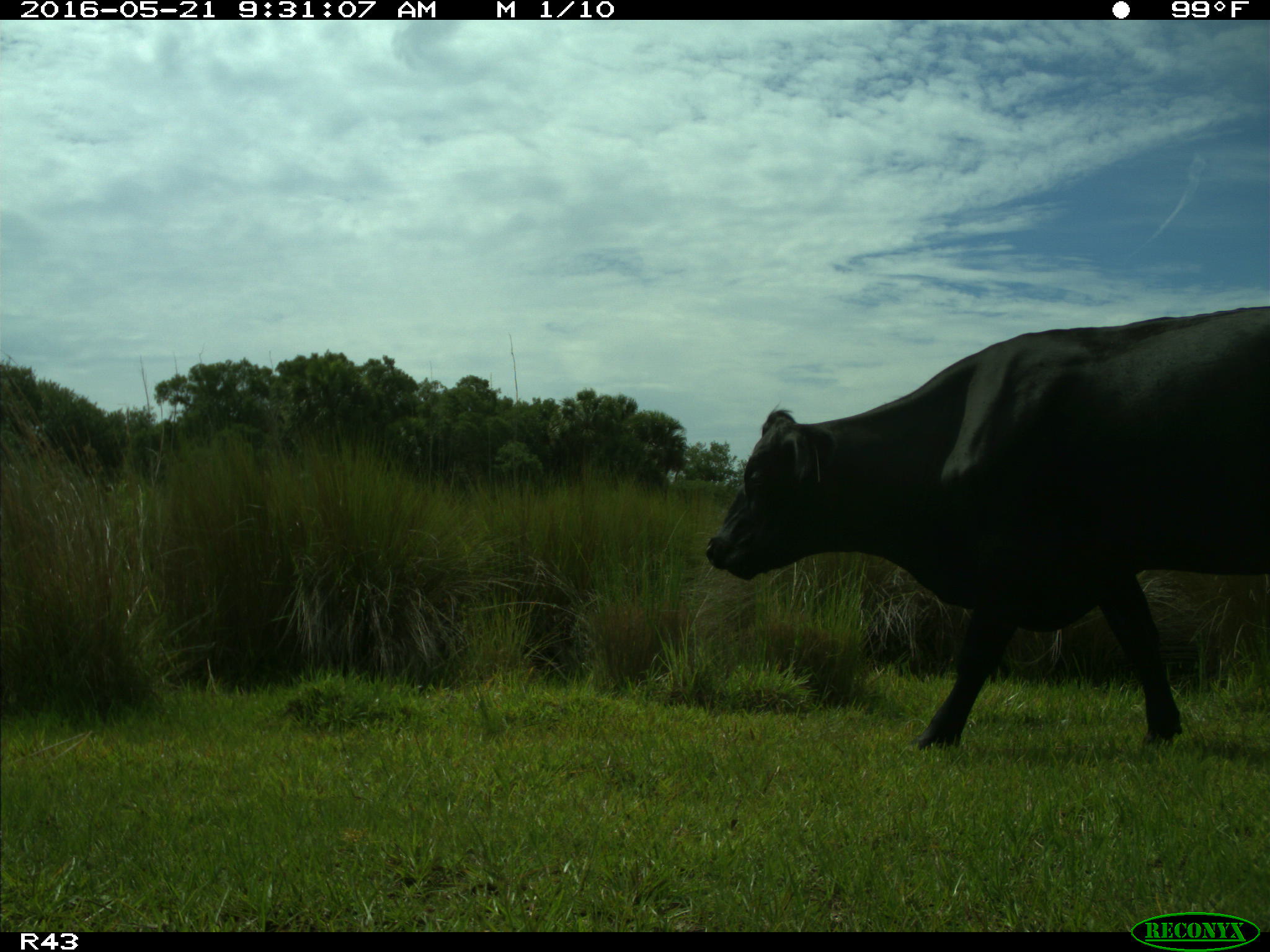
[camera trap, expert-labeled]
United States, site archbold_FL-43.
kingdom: Animalia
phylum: Chordata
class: Mammalia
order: Artiodactyla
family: Bovidae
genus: Bos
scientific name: Bos taurus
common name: domestic cow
Bos taurus (domestic cow).